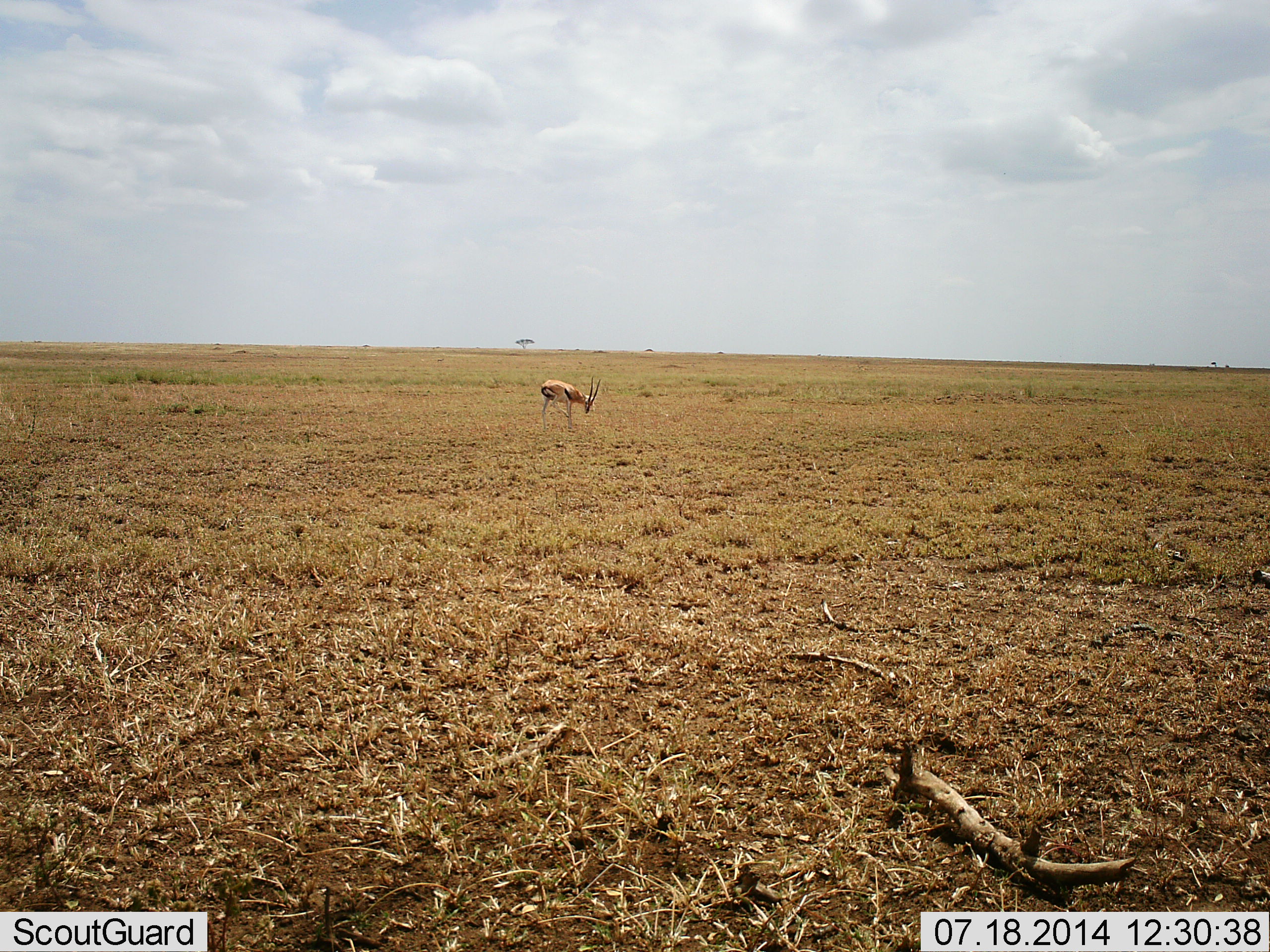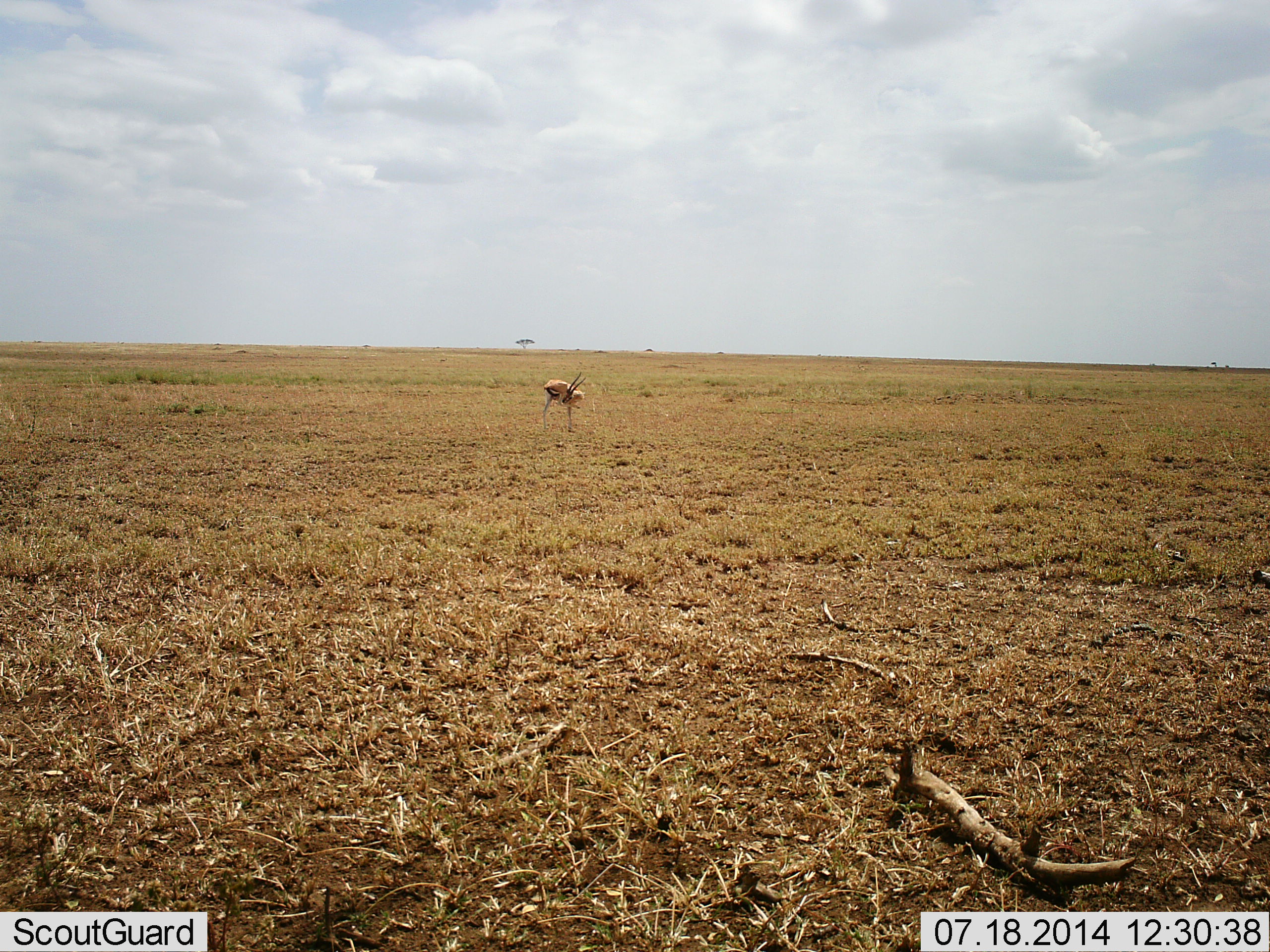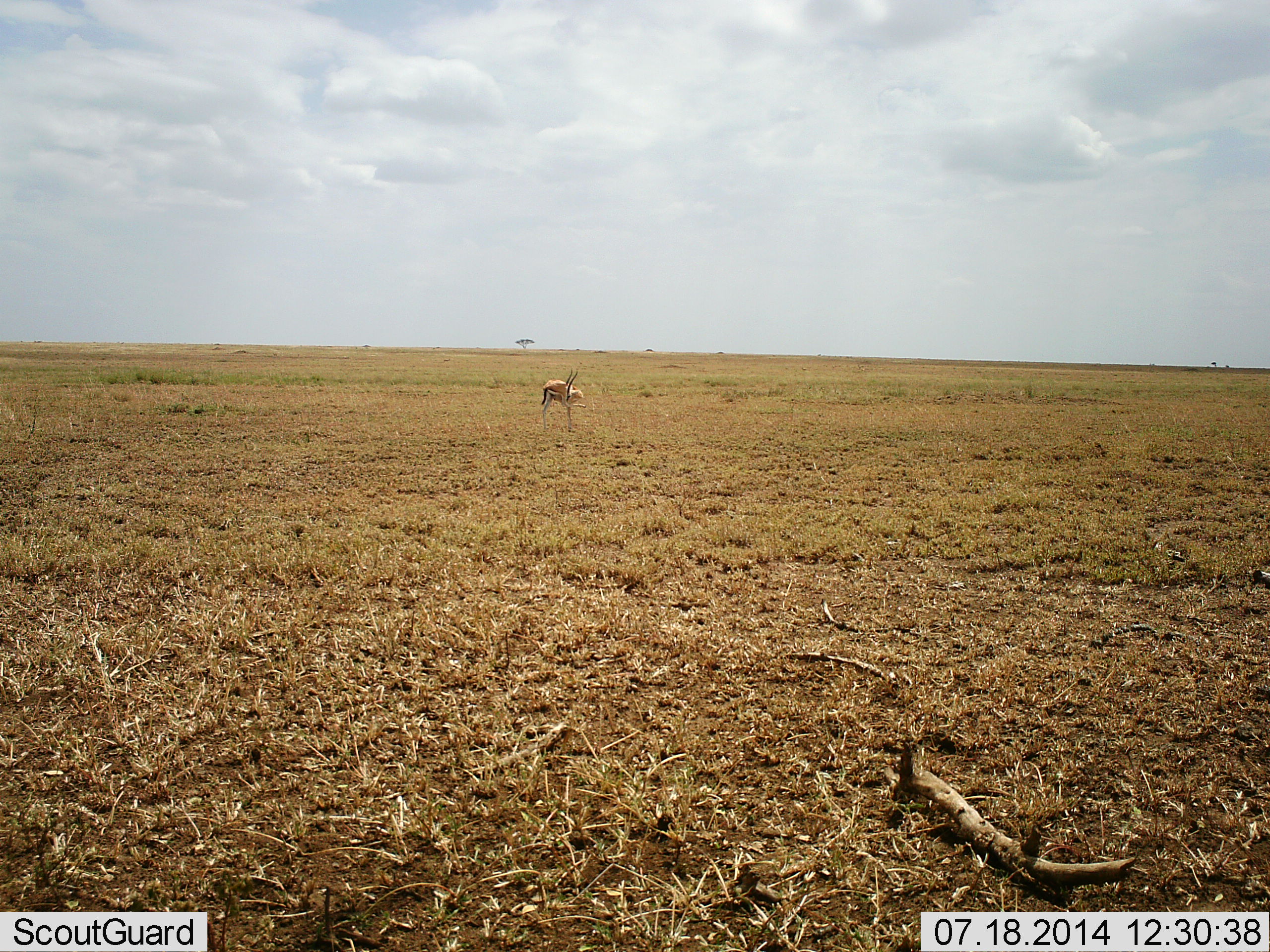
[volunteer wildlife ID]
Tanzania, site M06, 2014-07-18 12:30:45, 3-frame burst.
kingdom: Animalia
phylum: Chordata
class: Mammalia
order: Artiodactyla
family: Bovidae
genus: Eudorcas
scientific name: Eudorcas thomsonii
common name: thomson's gazelle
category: gazellethomsons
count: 1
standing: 90%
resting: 0%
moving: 0%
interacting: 0%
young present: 0%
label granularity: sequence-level